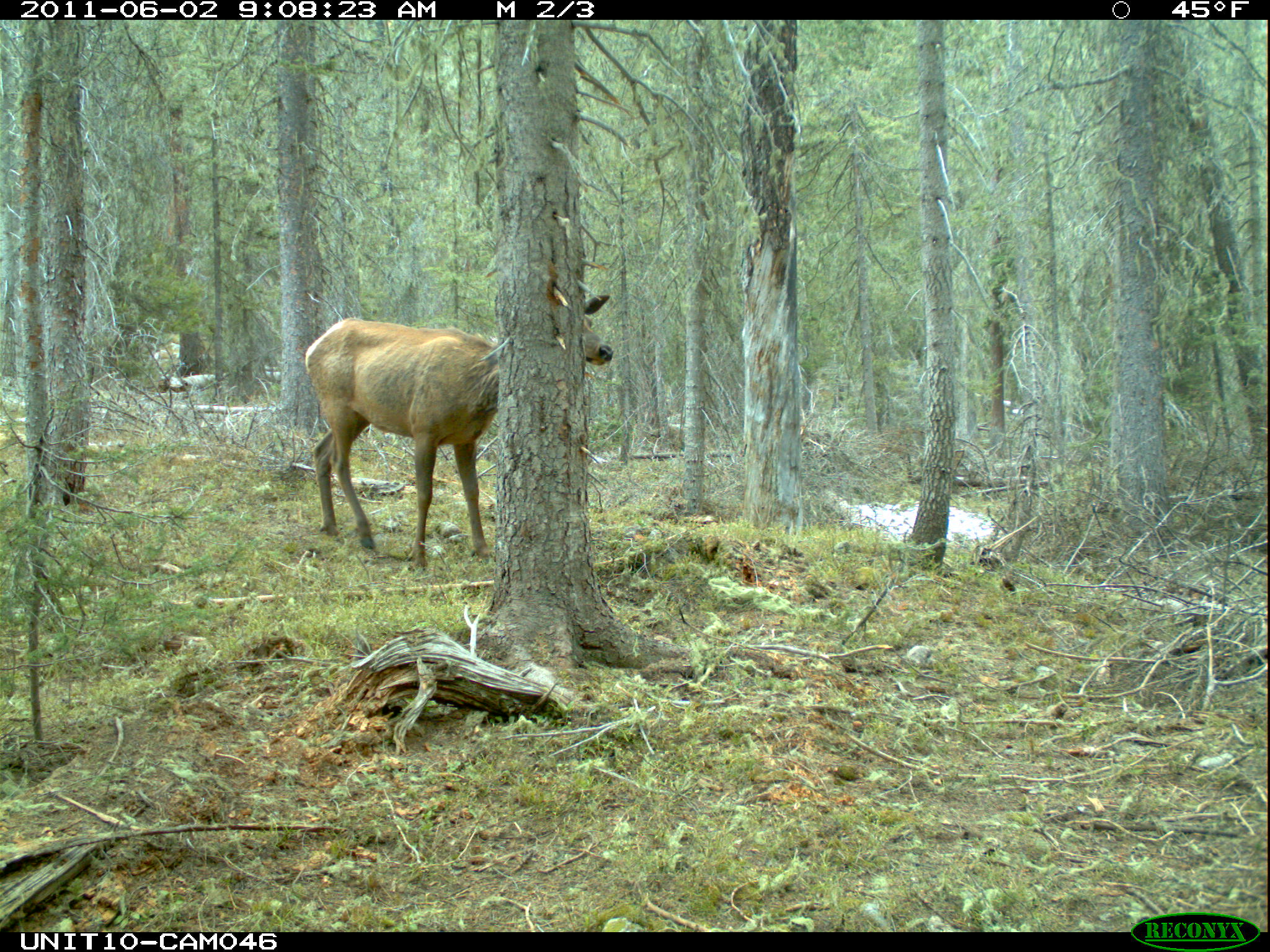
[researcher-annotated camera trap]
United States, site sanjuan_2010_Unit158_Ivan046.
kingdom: Animalia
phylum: Chordata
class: Mammalia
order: Artiodactyla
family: Cervidae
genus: Cervus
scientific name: Cervus elaphus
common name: red deer